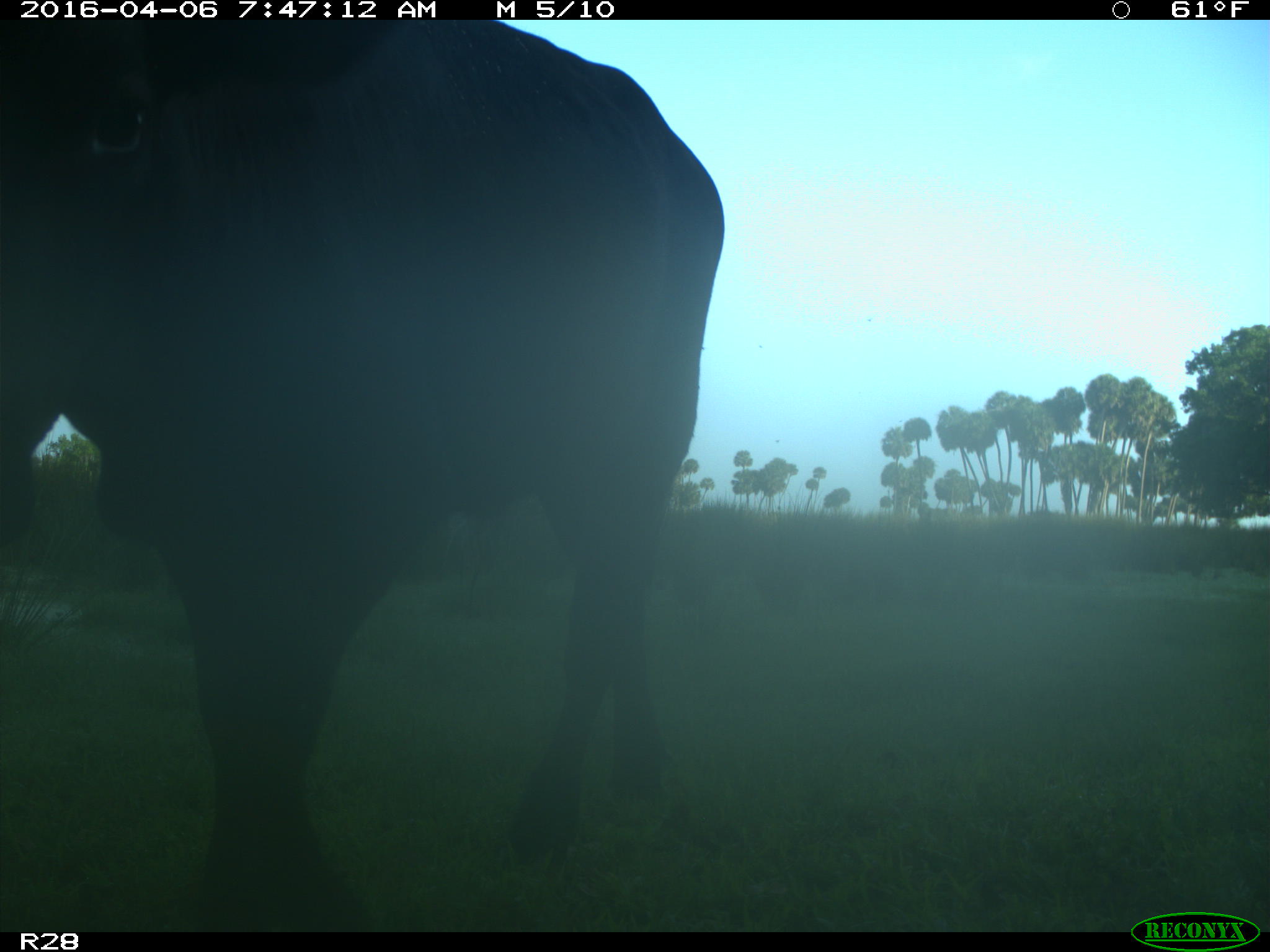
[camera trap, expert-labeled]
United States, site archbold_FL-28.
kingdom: Animalia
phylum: Chordata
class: Mammalia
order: Artiodactyla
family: Bovidae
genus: Bos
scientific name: Bos taurus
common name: domestic cow